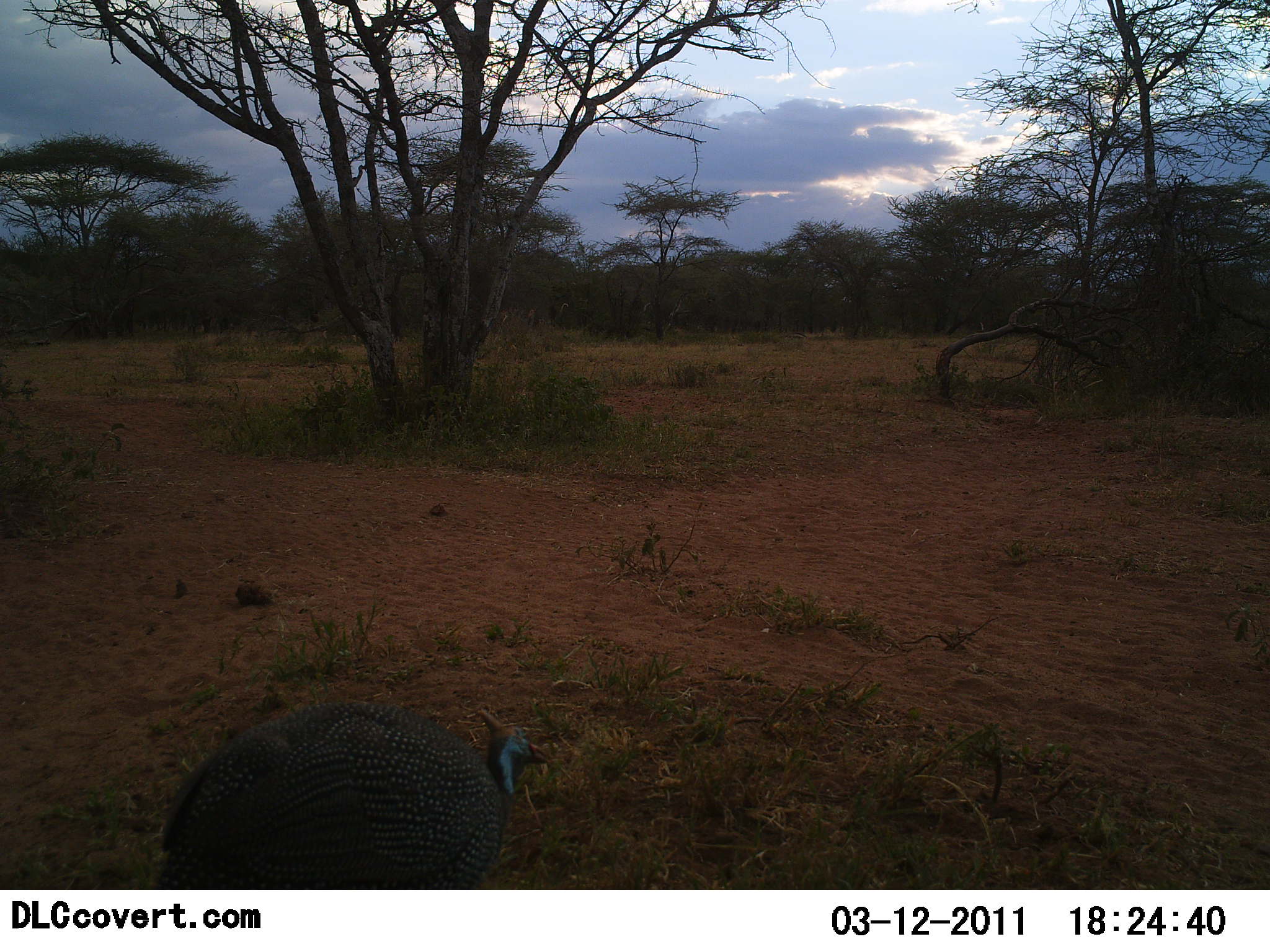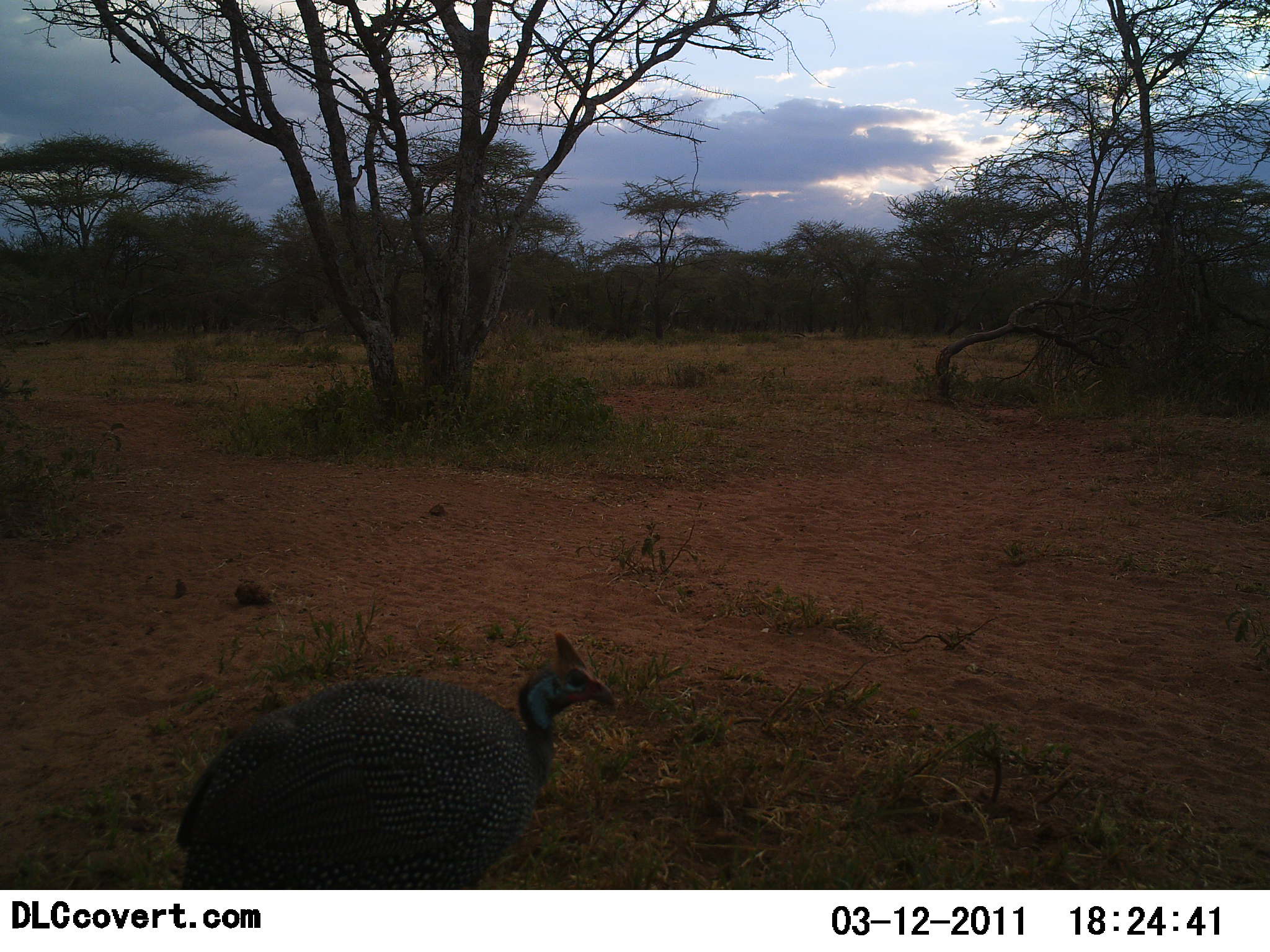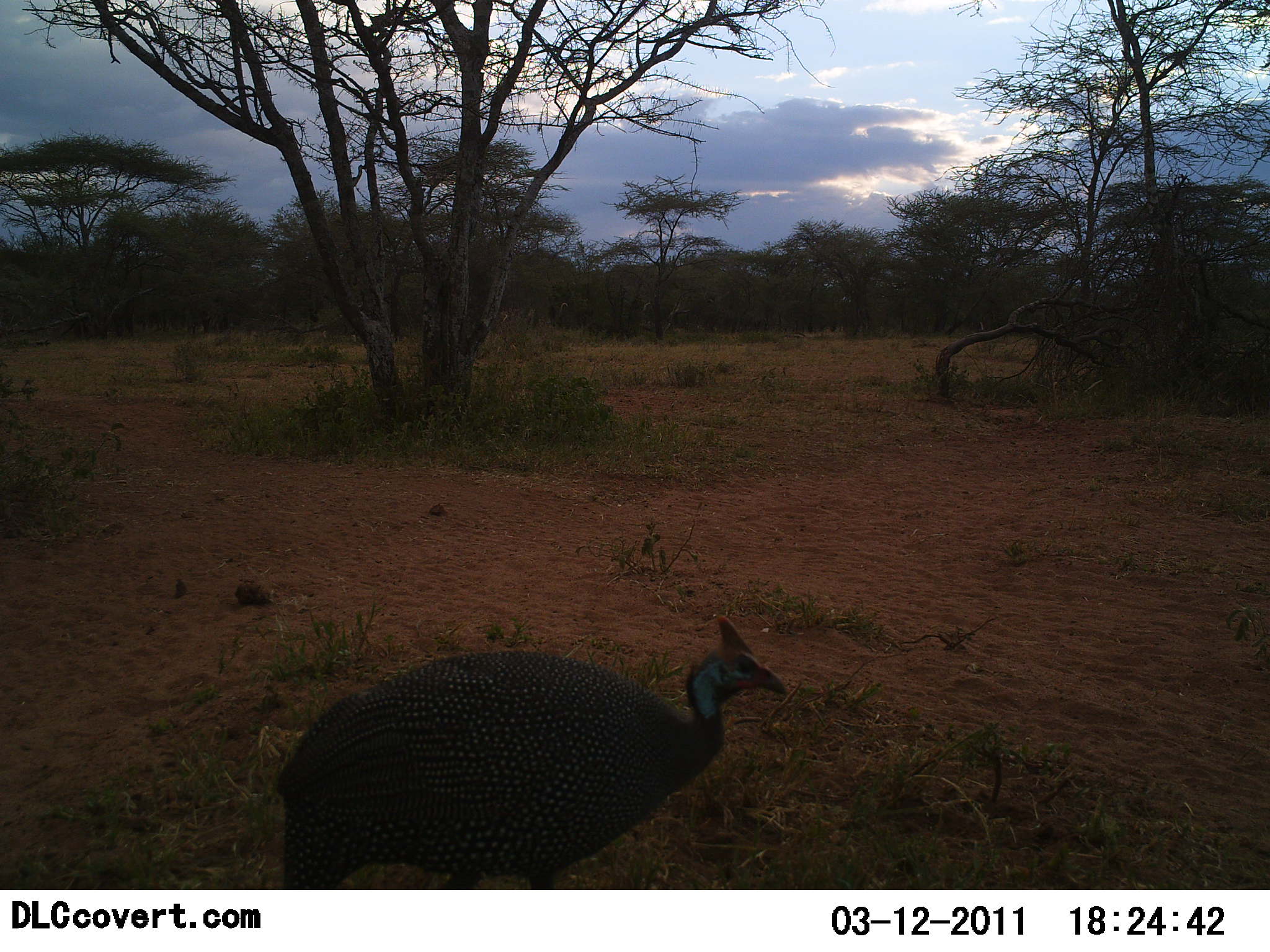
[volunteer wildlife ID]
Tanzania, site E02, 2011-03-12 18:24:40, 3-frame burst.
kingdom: Animalia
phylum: Chordata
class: Aves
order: Galliformes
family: Numididae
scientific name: Numididae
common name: guinea fowl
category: guineafowl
Guineafowl (guinea fowl) (Numididae), count 1. Behavior (volunteer vote fractions): standing 29%, resting 0%, moving 71%, interacting 0%. Young present (vote fraction): 0%. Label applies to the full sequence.